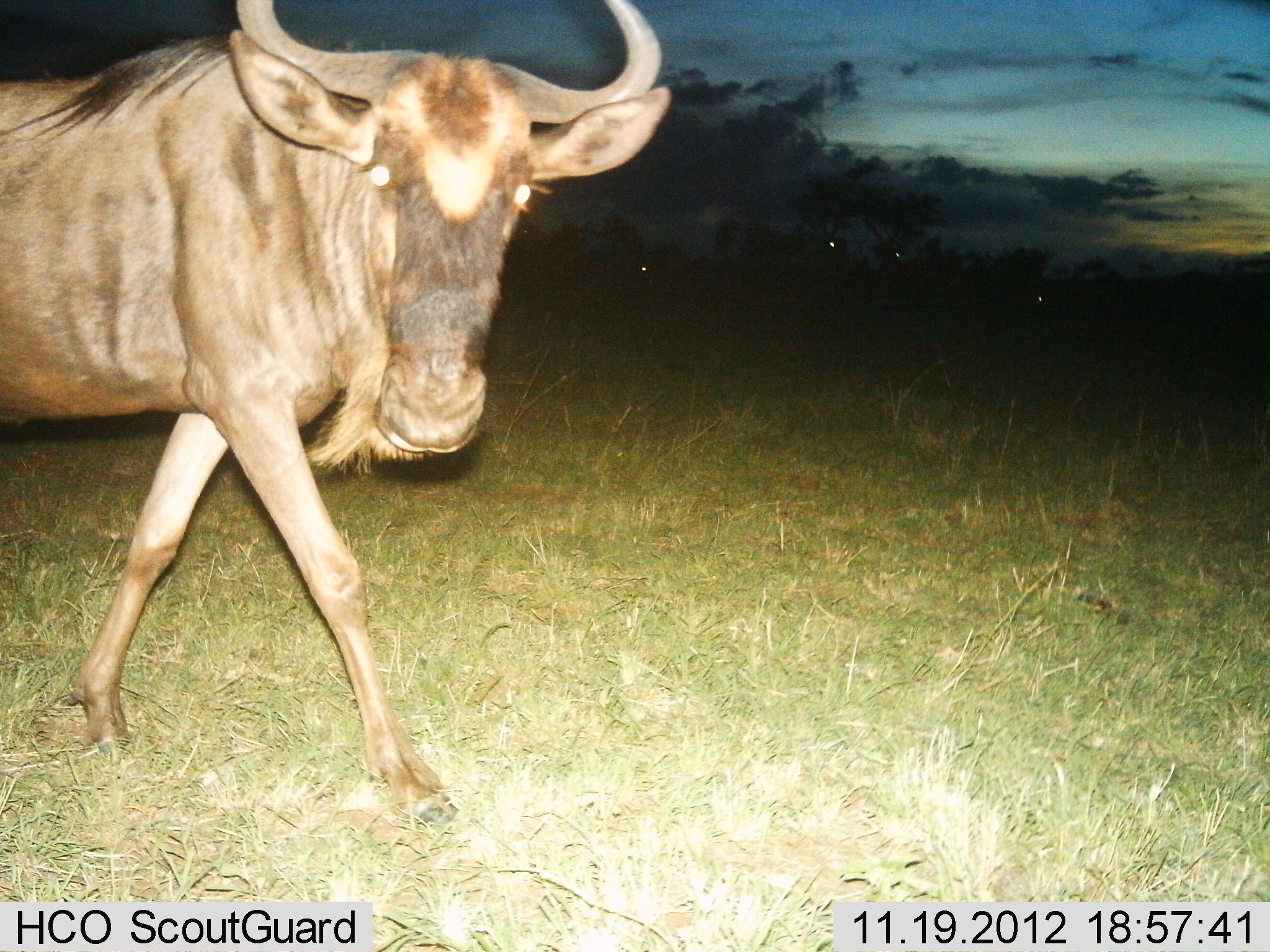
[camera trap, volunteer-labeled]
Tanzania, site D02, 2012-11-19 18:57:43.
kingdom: Animalia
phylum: Chordata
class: Mammalia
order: Artiodactyla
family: Bovidae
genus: Connochaetes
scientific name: Connochaetes taurinus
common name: blue wildebeest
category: wildebeest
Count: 1.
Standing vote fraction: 15%.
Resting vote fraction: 5%.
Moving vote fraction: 80%.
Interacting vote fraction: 5%.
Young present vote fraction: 0%.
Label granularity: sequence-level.